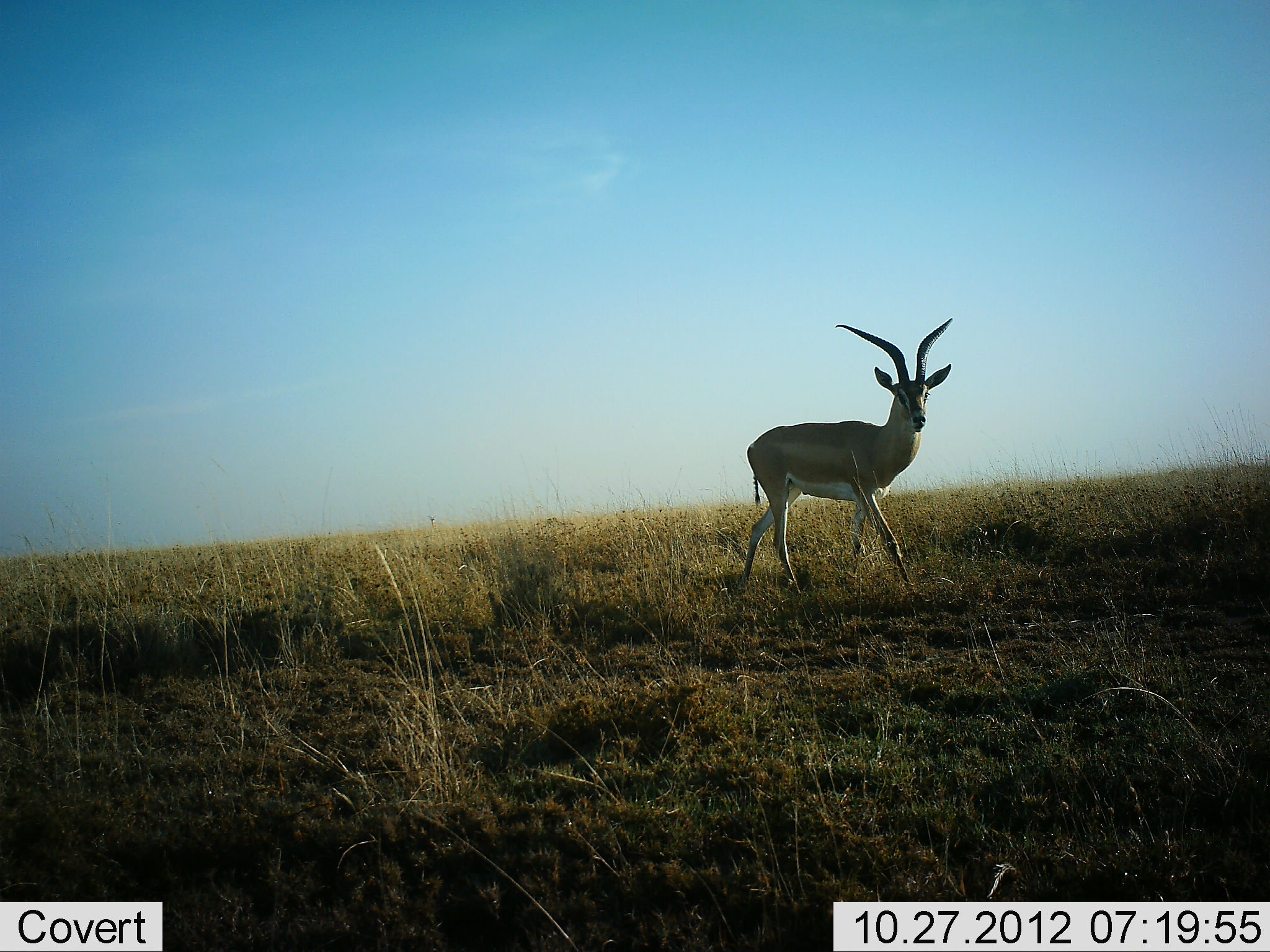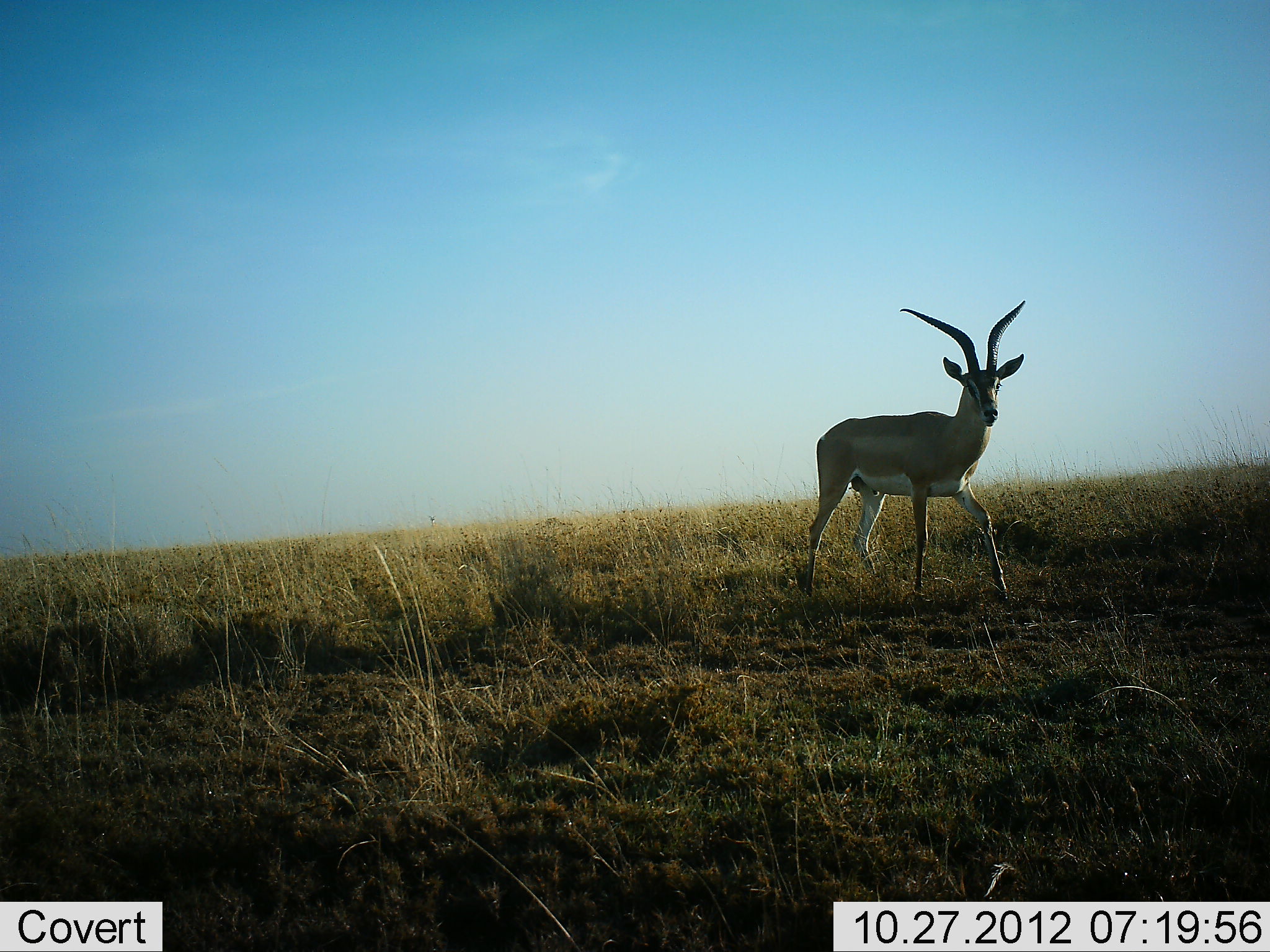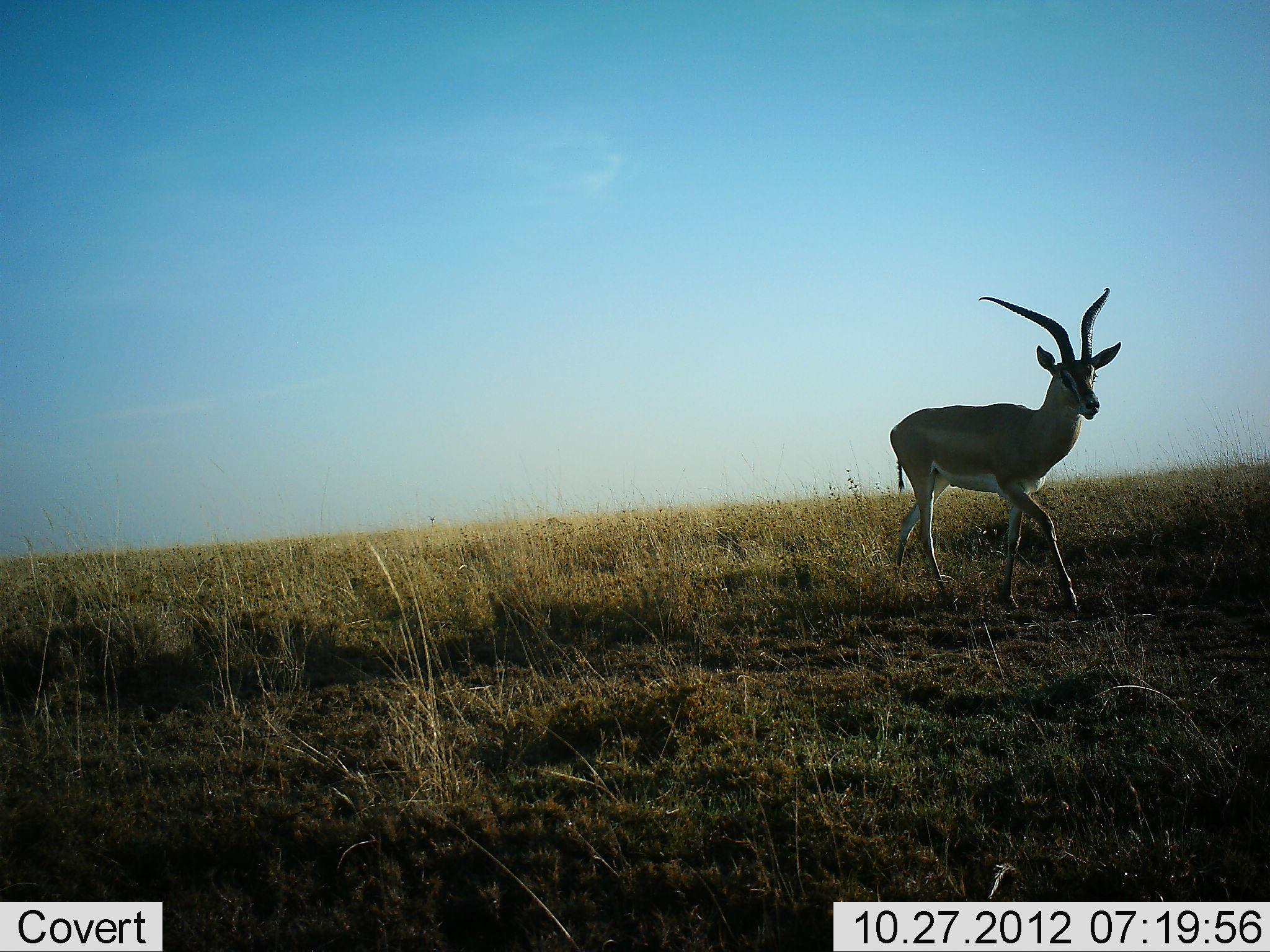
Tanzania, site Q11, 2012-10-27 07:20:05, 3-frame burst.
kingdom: Animalia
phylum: Chordata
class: Mammalia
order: Artiodactyla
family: Bovidae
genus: Nanger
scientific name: Nanger granti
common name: grant's gazelle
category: gazellegrants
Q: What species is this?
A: Gazellegrants (grant's gazelle) (Nanger granti).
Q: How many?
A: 1.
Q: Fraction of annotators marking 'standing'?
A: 10%.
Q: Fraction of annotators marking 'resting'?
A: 0%.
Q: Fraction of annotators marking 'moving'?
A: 90%.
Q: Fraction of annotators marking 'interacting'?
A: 0%.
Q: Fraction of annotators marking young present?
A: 0%.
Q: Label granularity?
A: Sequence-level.